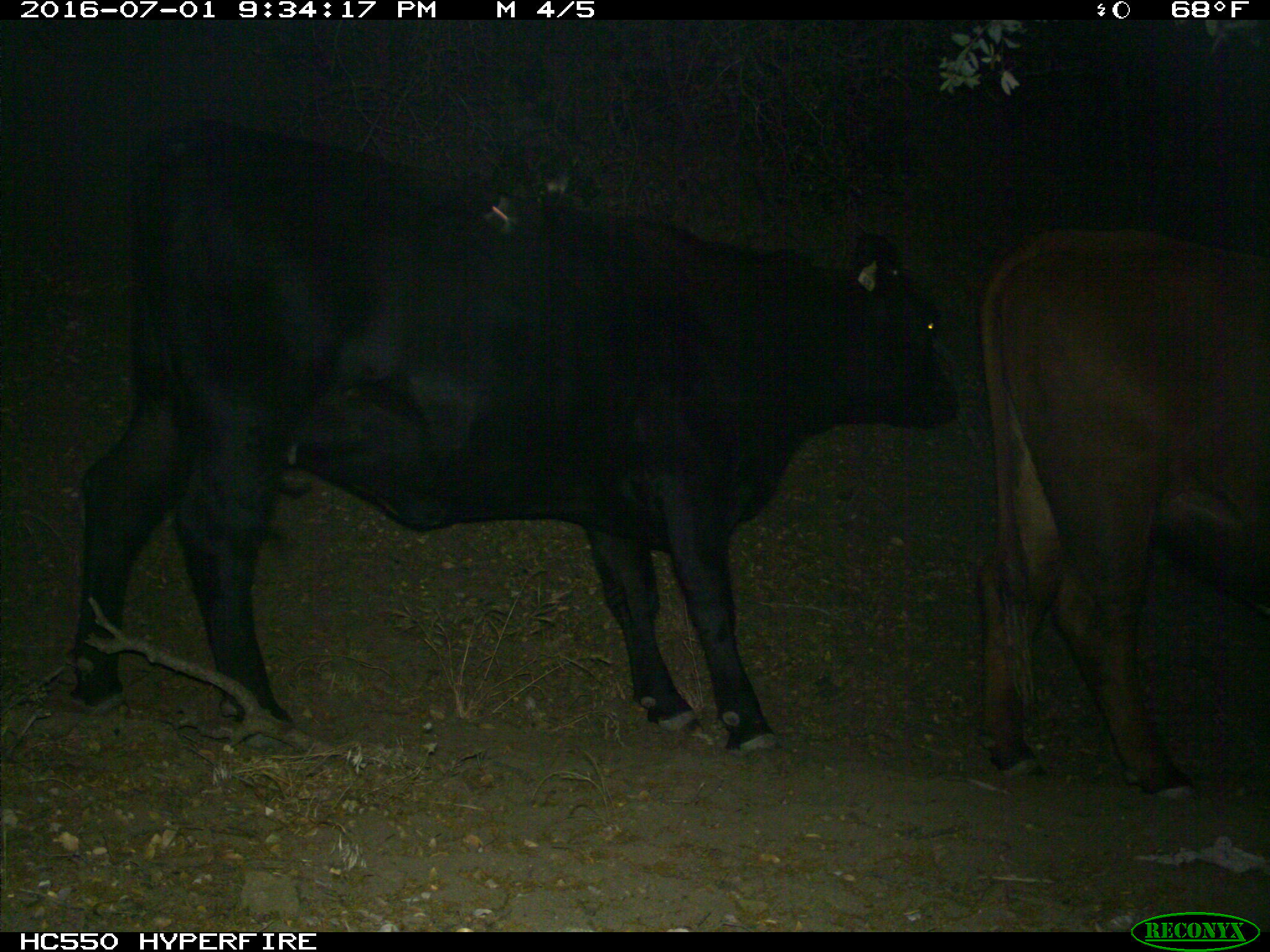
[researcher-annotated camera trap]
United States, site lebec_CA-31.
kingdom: Animalia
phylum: Chordata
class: Mammalia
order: Artiodactyla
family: Bovidae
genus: Bos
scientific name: Bos taurus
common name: domestic cow